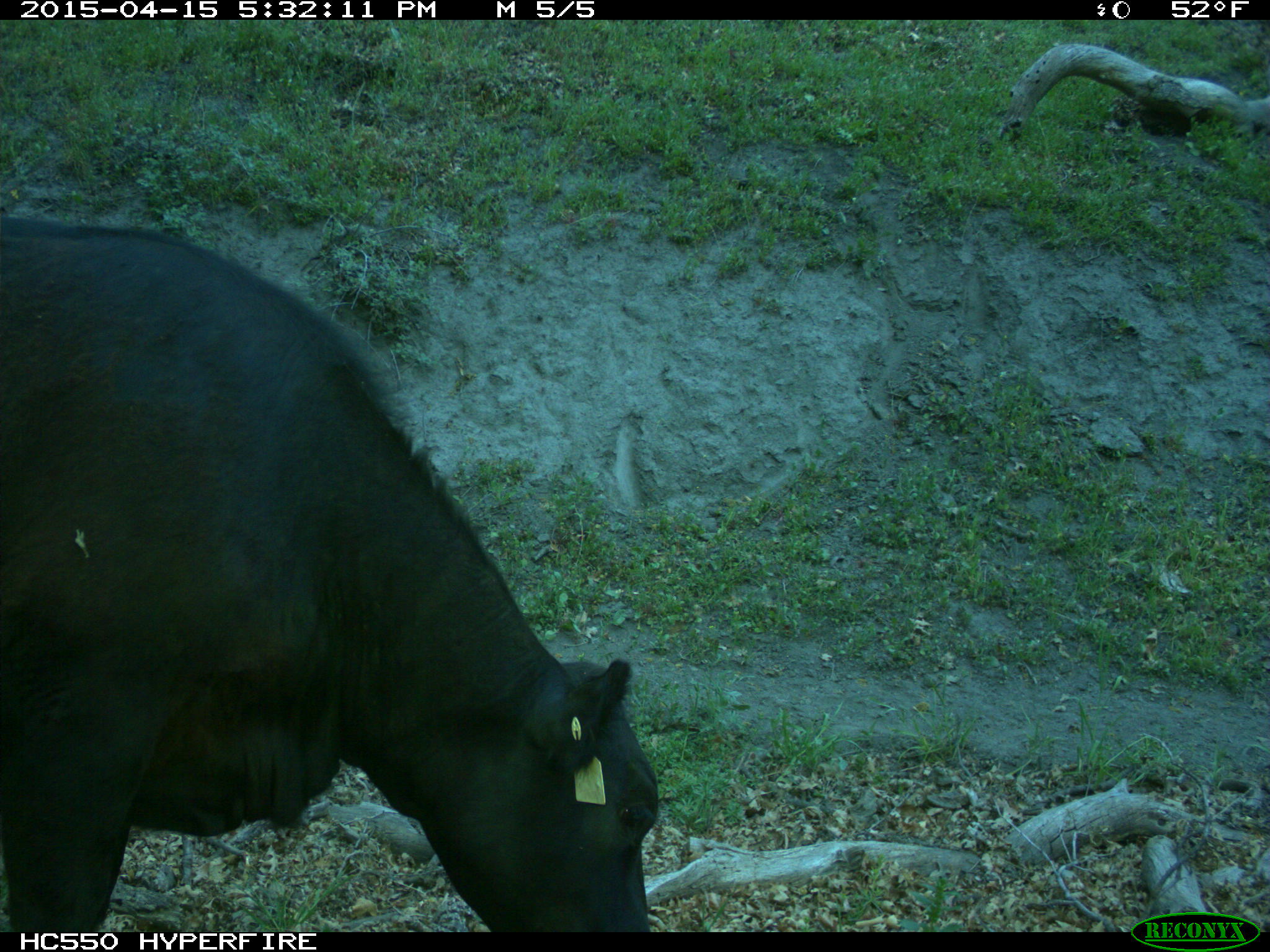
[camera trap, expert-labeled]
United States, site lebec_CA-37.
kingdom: Animalia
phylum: Chordata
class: Mammalia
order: Artiodactyla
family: Bovidae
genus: Bos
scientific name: Bos taurus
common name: domestic cow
Bos taurus (domestic cow).